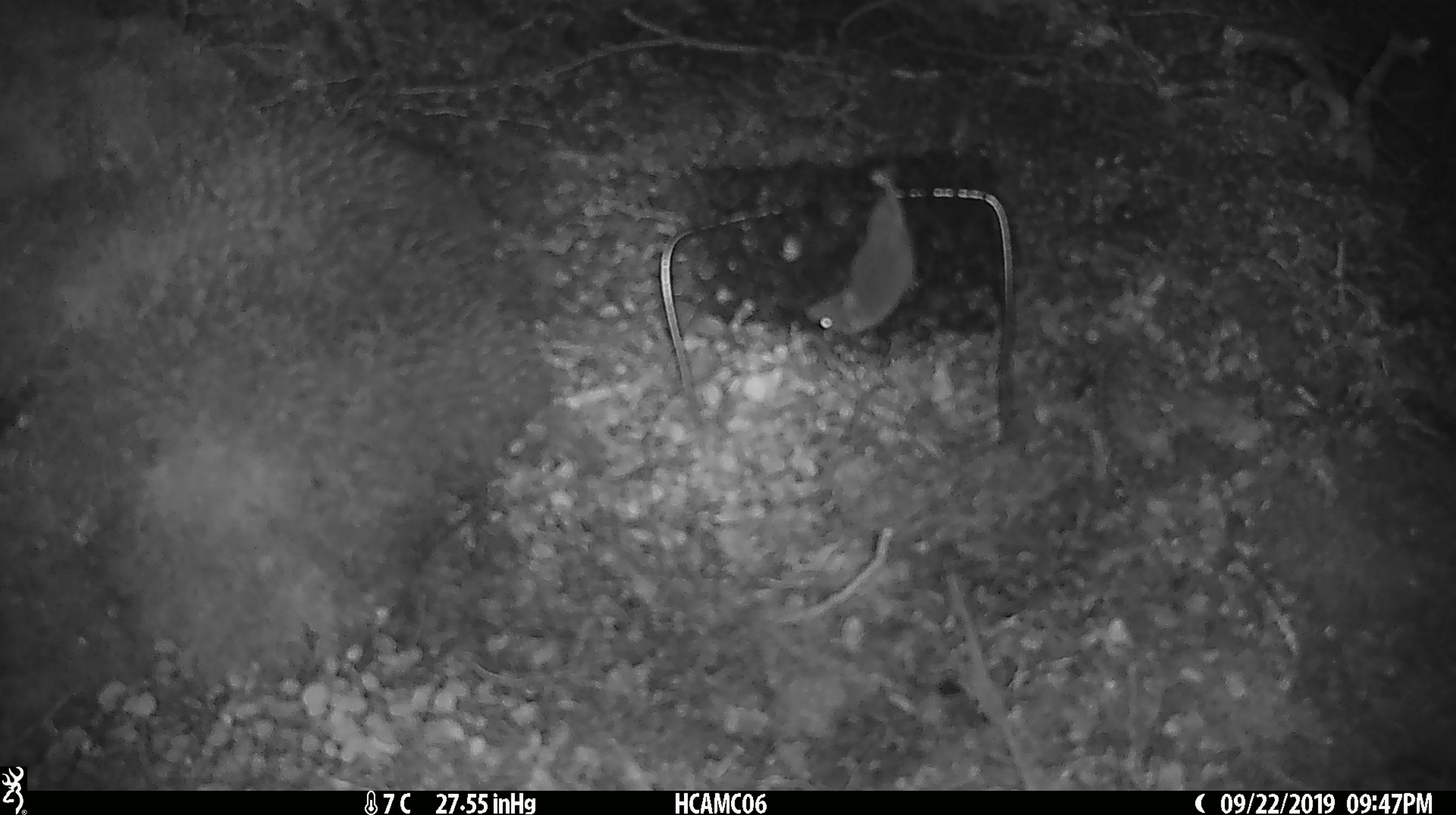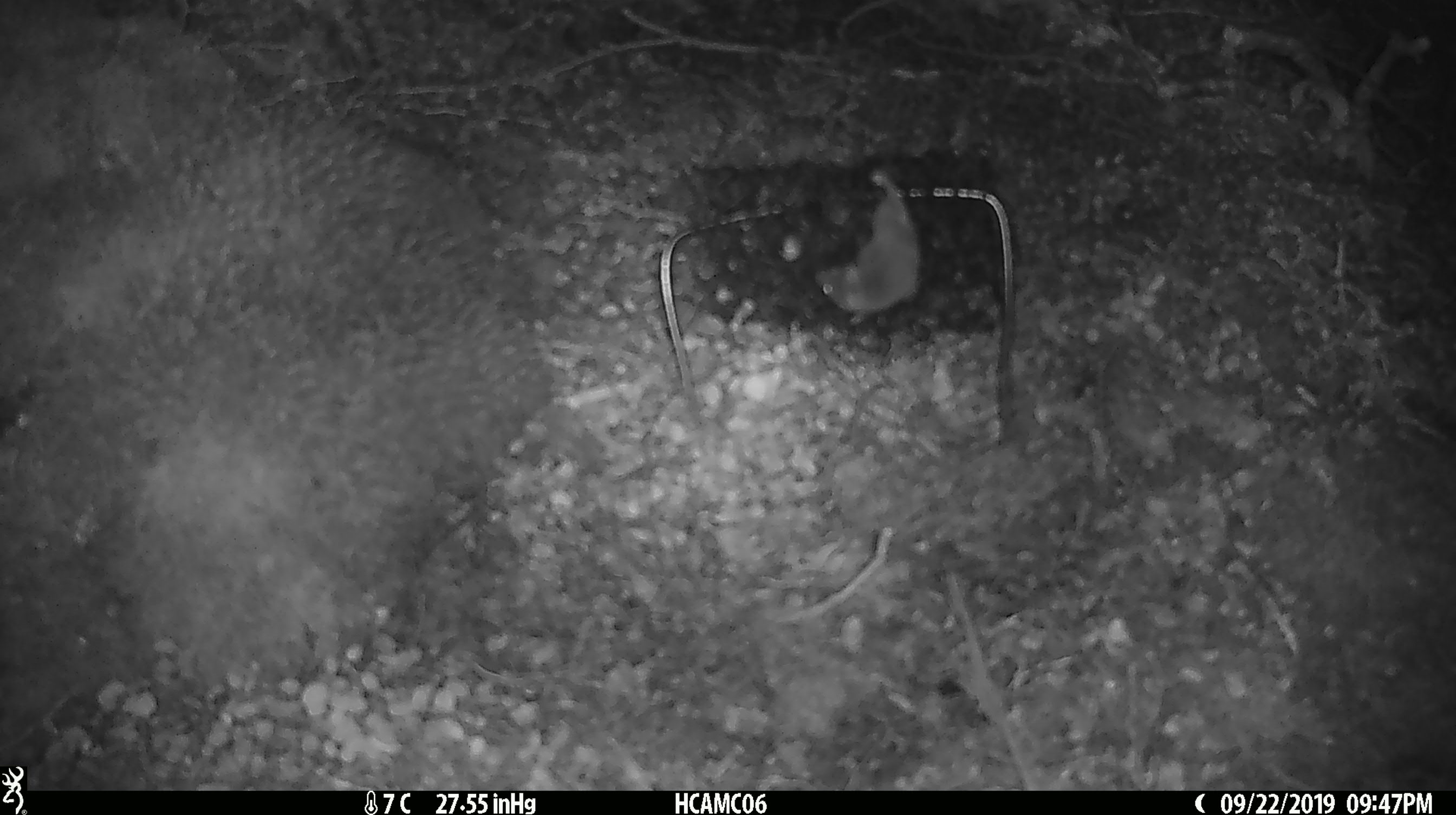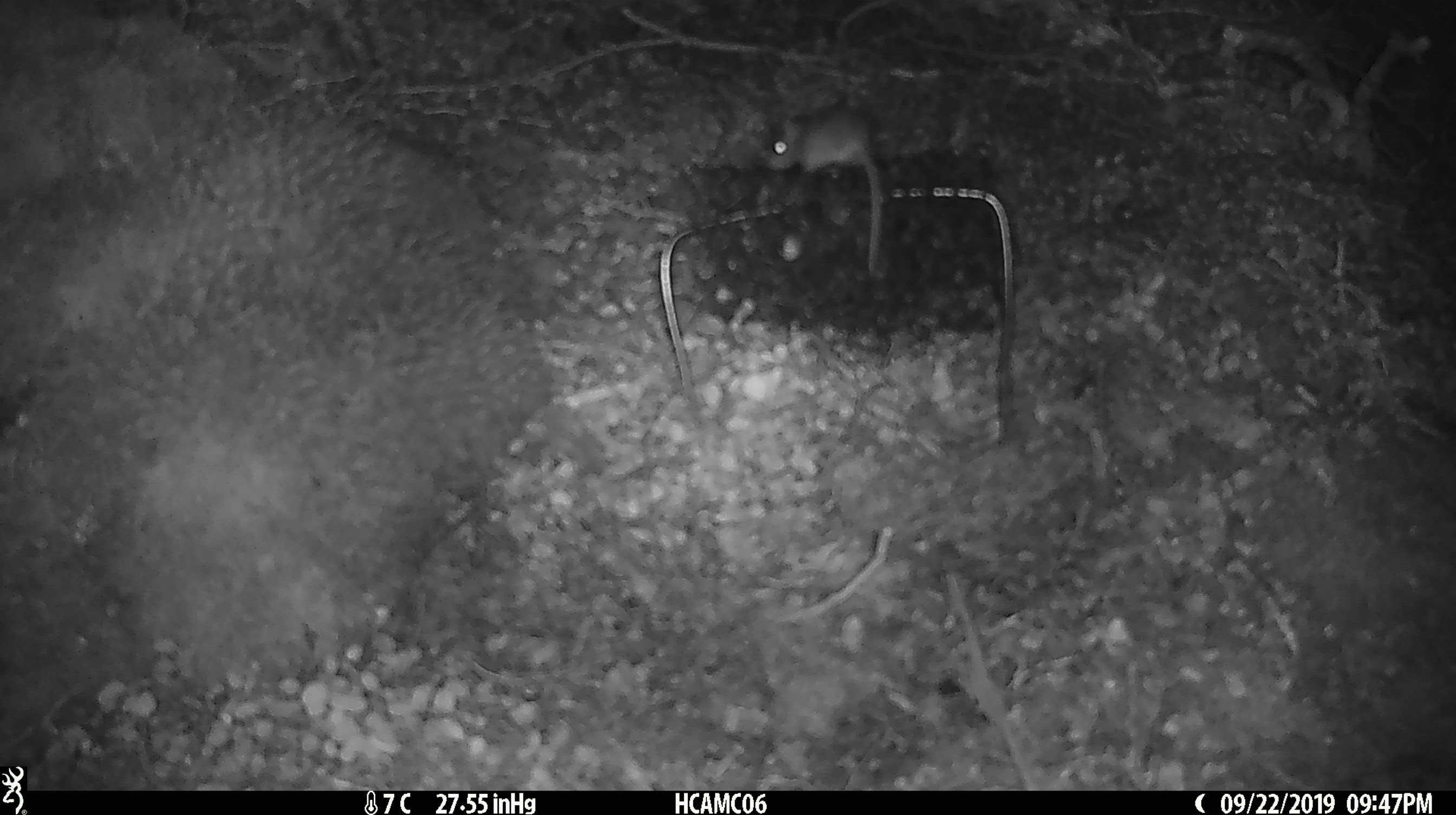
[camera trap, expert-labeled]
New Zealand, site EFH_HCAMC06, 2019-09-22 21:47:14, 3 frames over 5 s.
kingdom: Animalia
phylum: Chordata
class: Mammalia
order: Rodentia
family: Muridae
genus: Mus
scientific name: Mus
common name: mouse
Mouse (Mus).